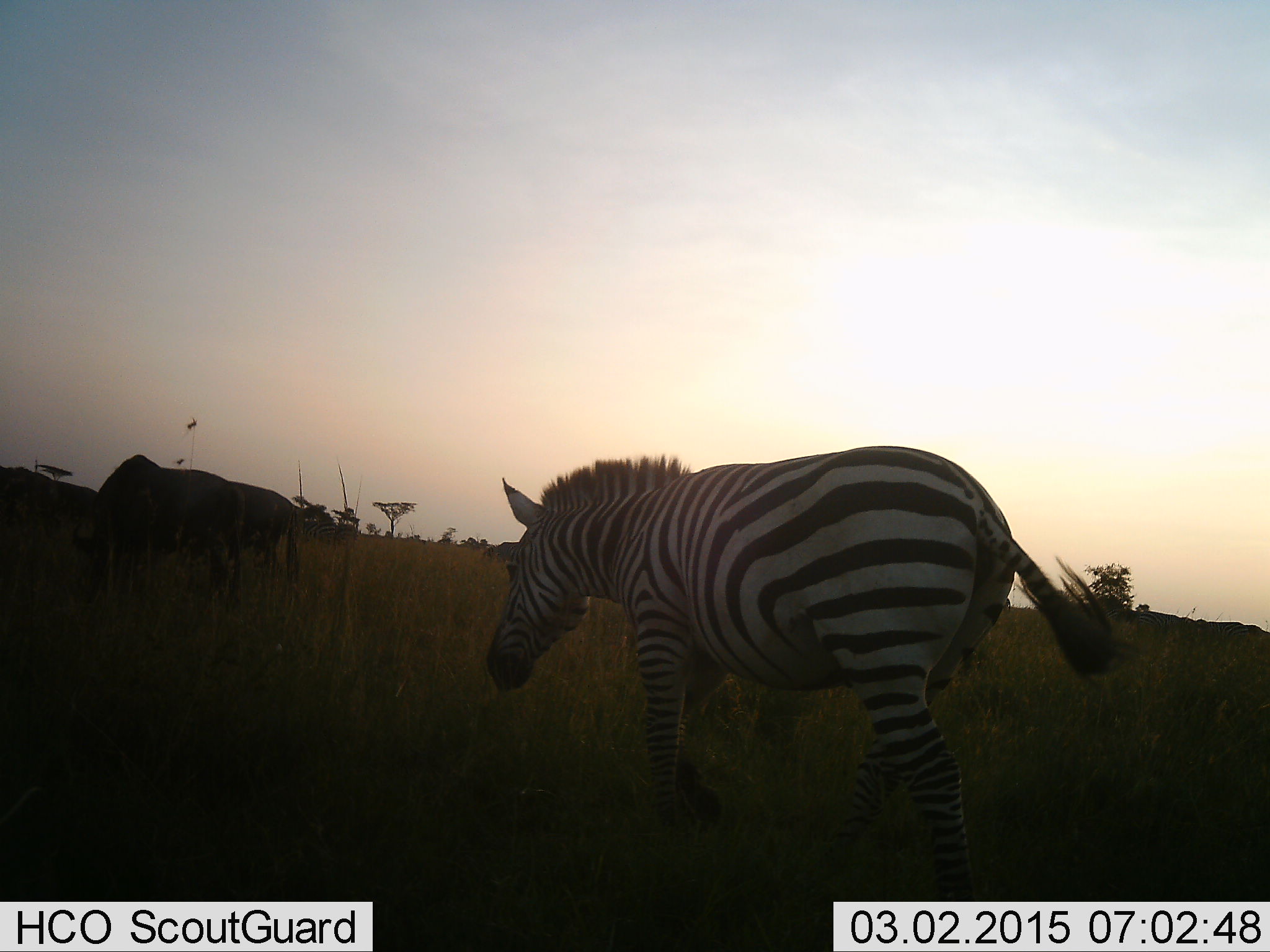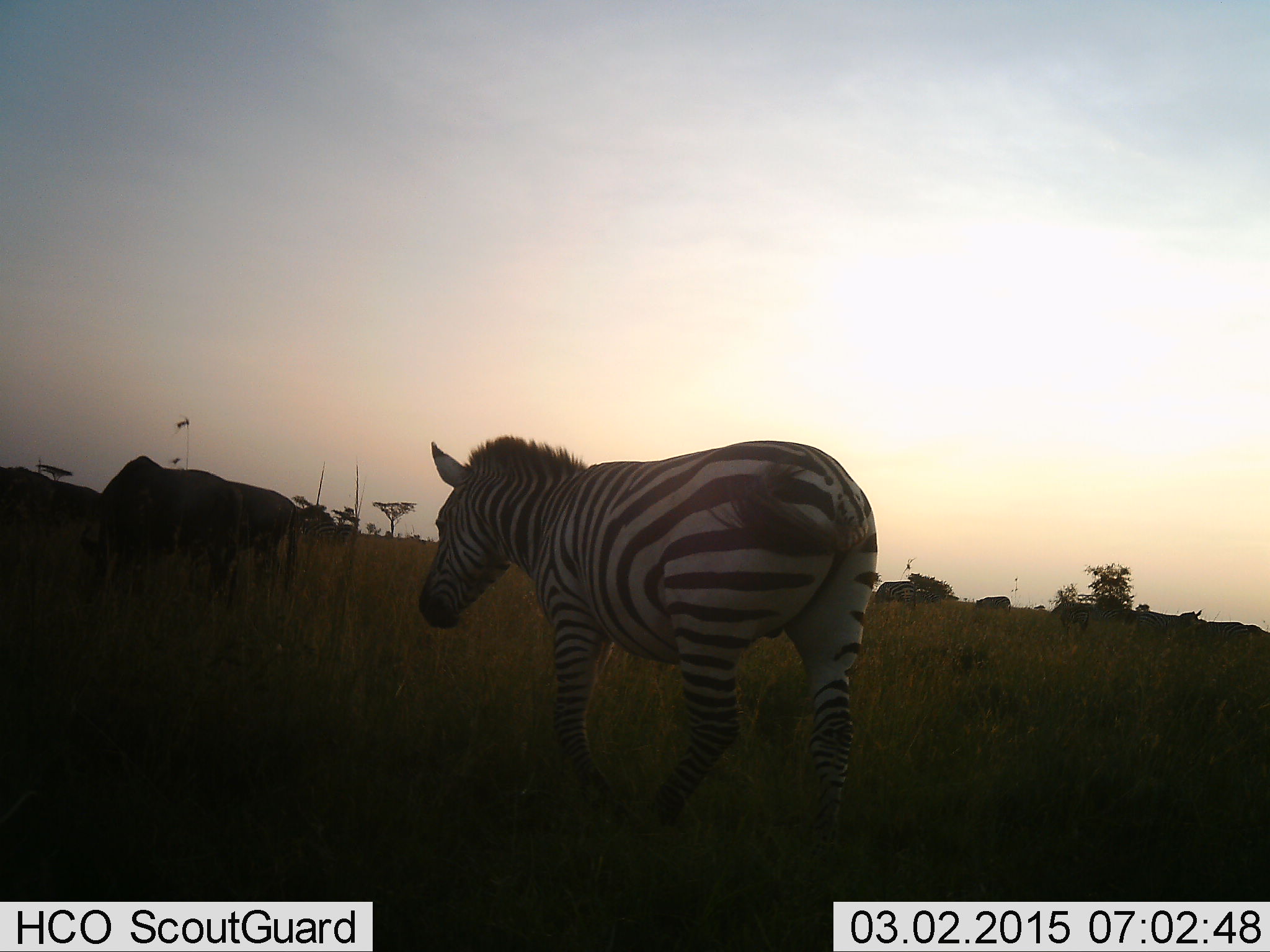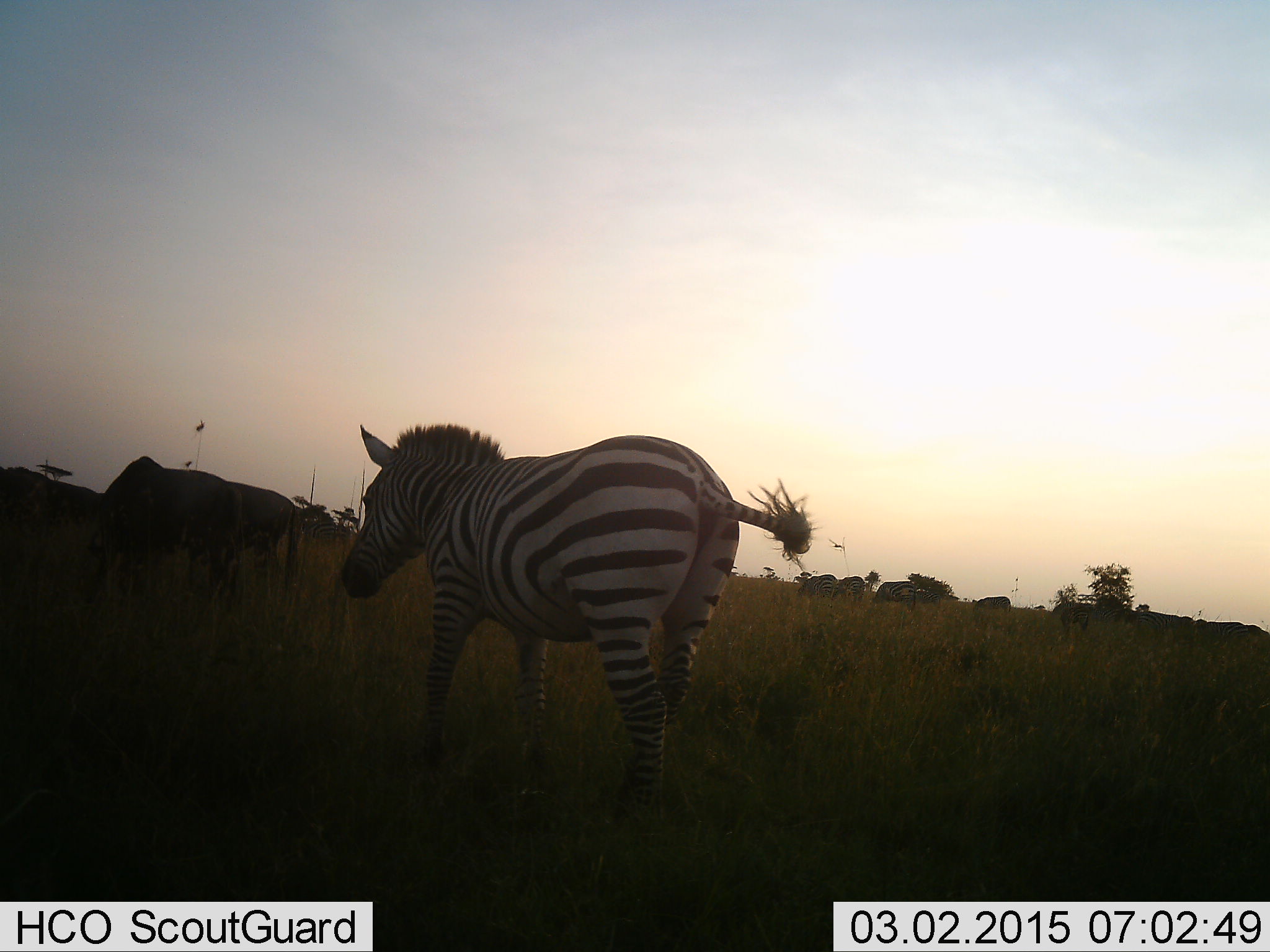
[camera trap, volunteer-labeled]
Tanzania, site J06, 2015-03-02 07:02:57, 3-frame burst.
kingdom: Animalia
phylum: Chordata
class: Mammalia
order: Artiodactyla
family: Bovidae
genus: Connochaetes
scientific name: Connochaetes taurinus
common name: blue wildebeest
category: wildebeest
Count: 3.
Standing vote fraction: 60%.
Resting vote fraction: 10%.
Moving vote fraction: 20%.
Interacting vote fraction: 0%.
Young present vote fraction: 0%.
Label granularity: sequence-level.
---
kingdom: Animalia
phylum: Chordata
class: Mammalia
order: Perissodactyla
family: Equidae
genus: Equus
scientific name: Equus quagga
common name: plains zebra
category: zebra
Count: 1.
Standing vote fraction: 24%.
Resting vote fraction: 6%.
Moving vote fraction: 94%.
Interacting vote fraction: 0%.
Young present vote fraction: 0%.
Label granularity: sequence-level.